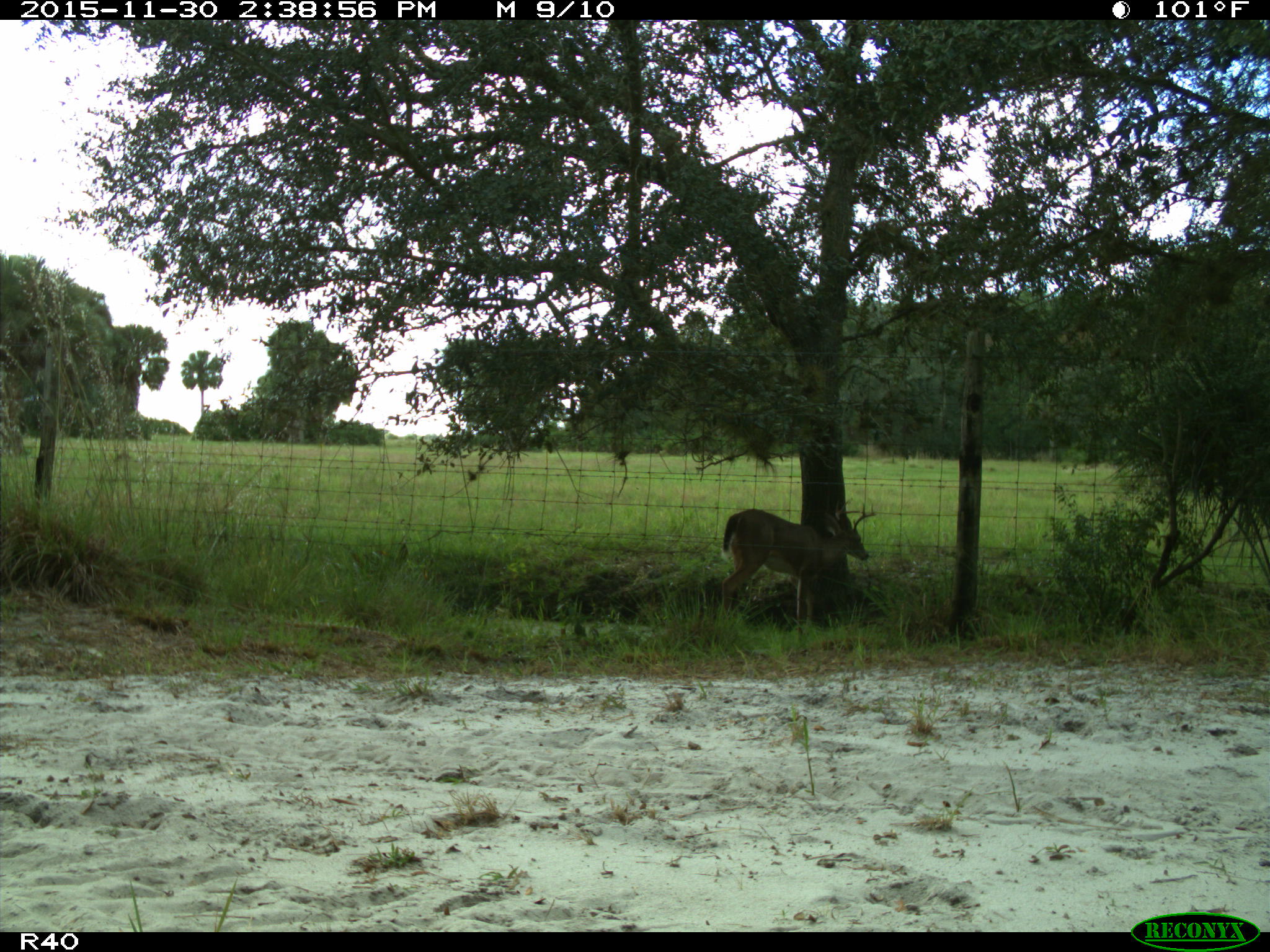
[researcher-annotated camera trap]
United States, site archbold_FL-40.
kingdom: Animalia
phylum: Chordata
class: Mammalia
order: Artiodactyla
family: Cervidae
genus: Odocoileus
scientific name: Odocoileus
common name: deer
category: unidentified deer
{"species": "unidentified deer (deer) (Odocoileus)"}